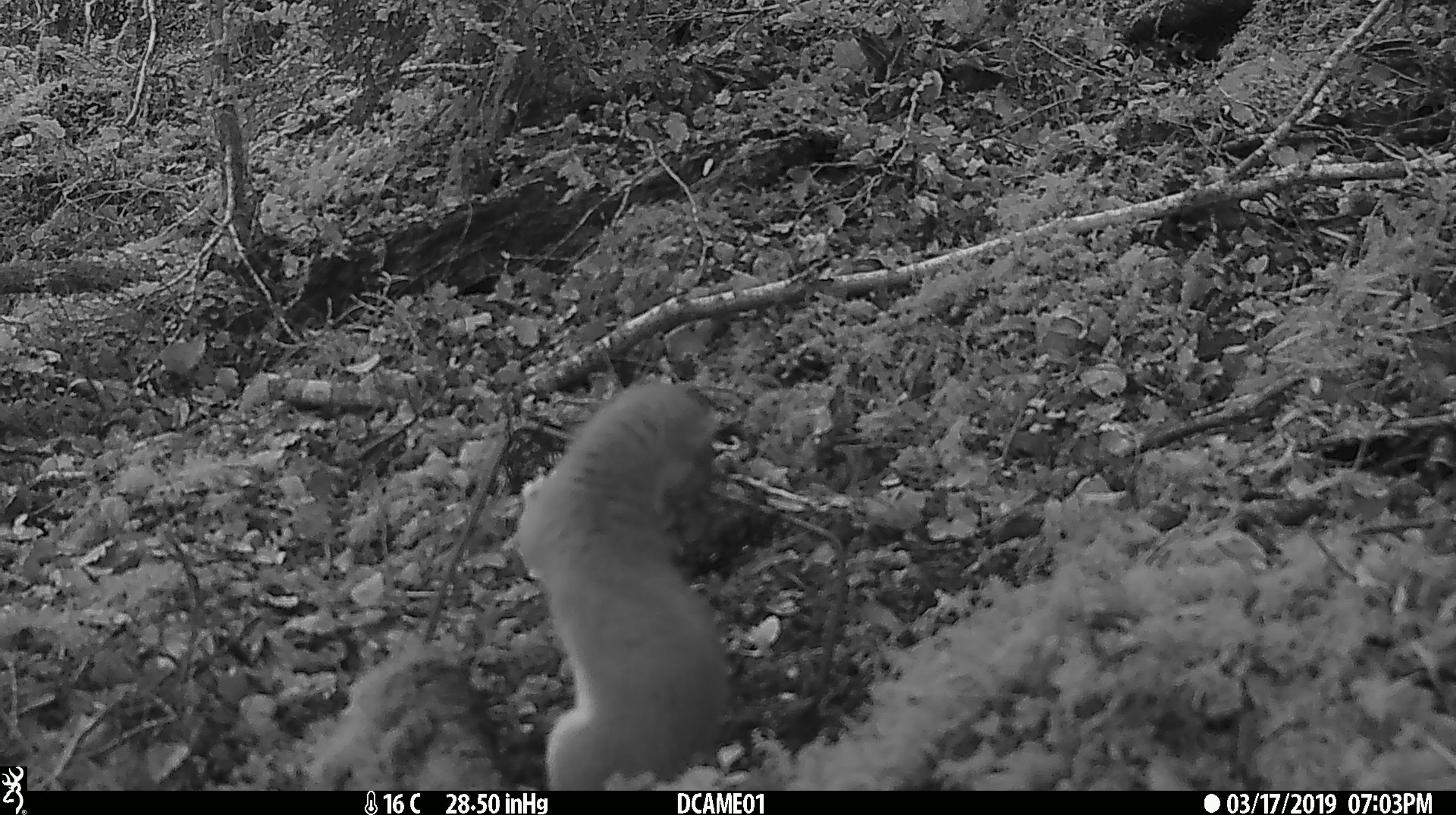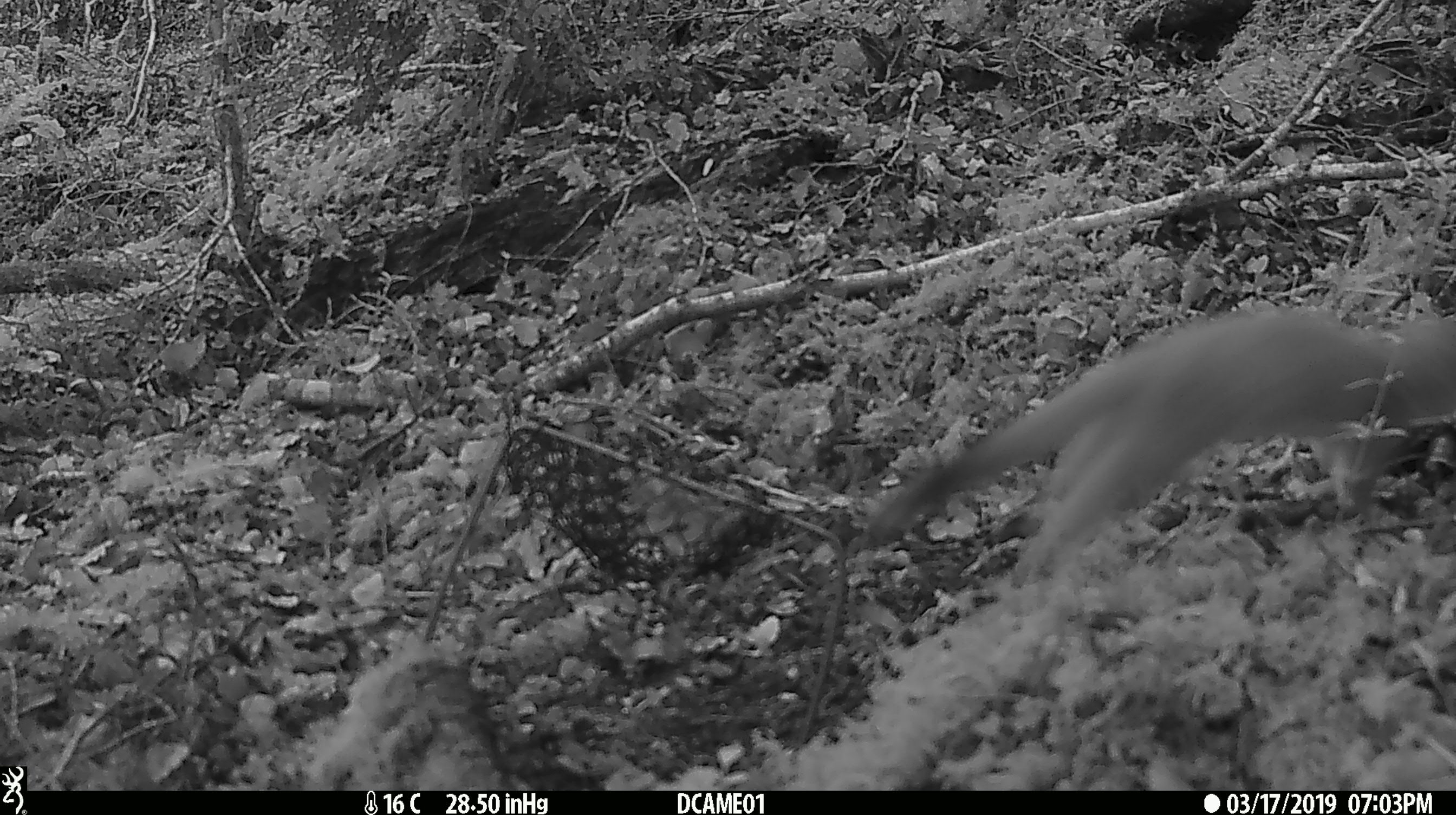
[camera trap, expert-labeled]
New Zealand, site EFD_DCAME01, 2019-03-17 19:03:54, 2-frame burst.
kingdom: Animalia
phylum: Chordata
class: Mammalia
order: Carnivora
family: Mustelidae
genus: Mustela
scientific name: Mustela erminea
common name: stoat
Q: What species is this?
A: Stoat (Mustela erminea).